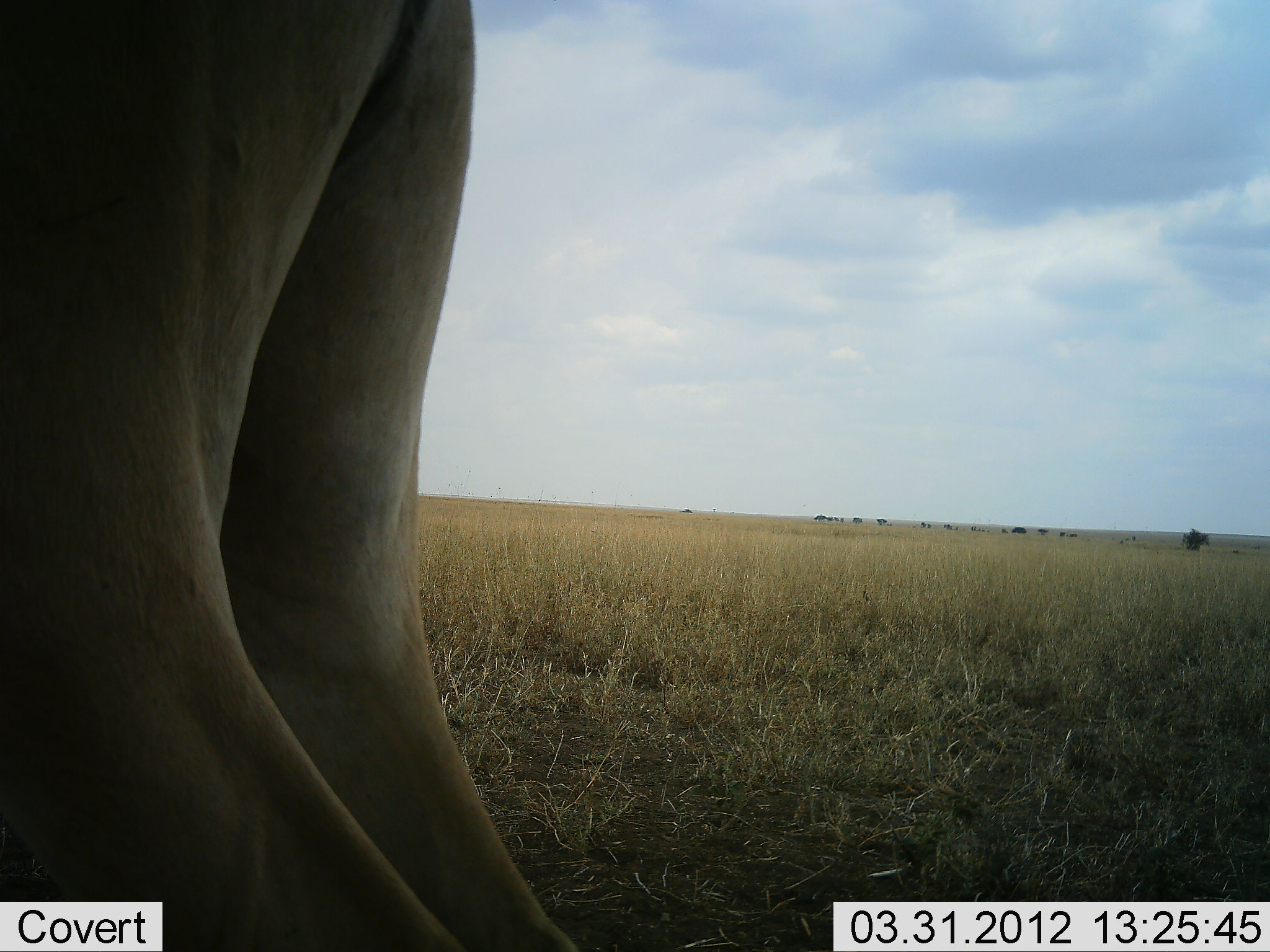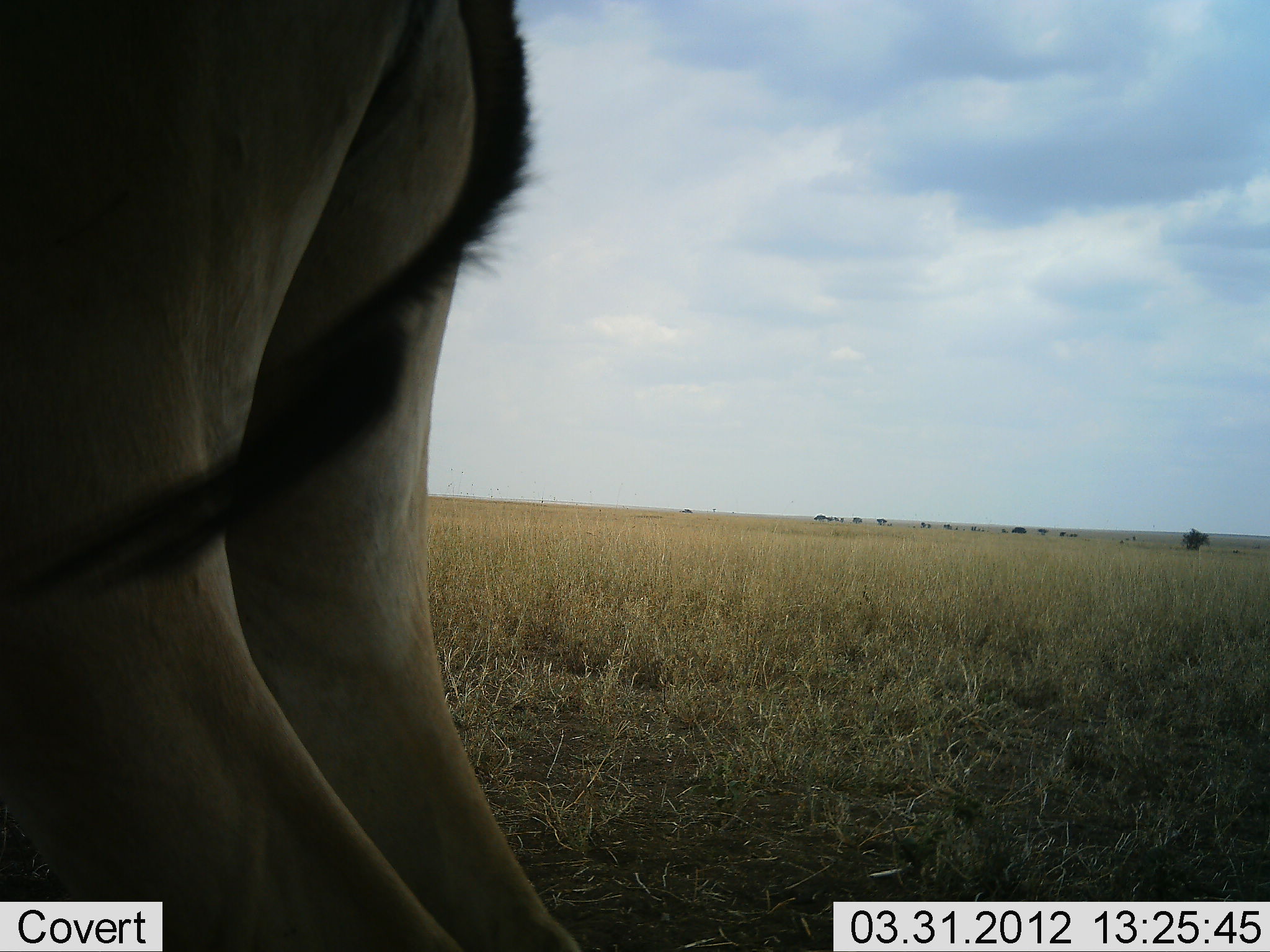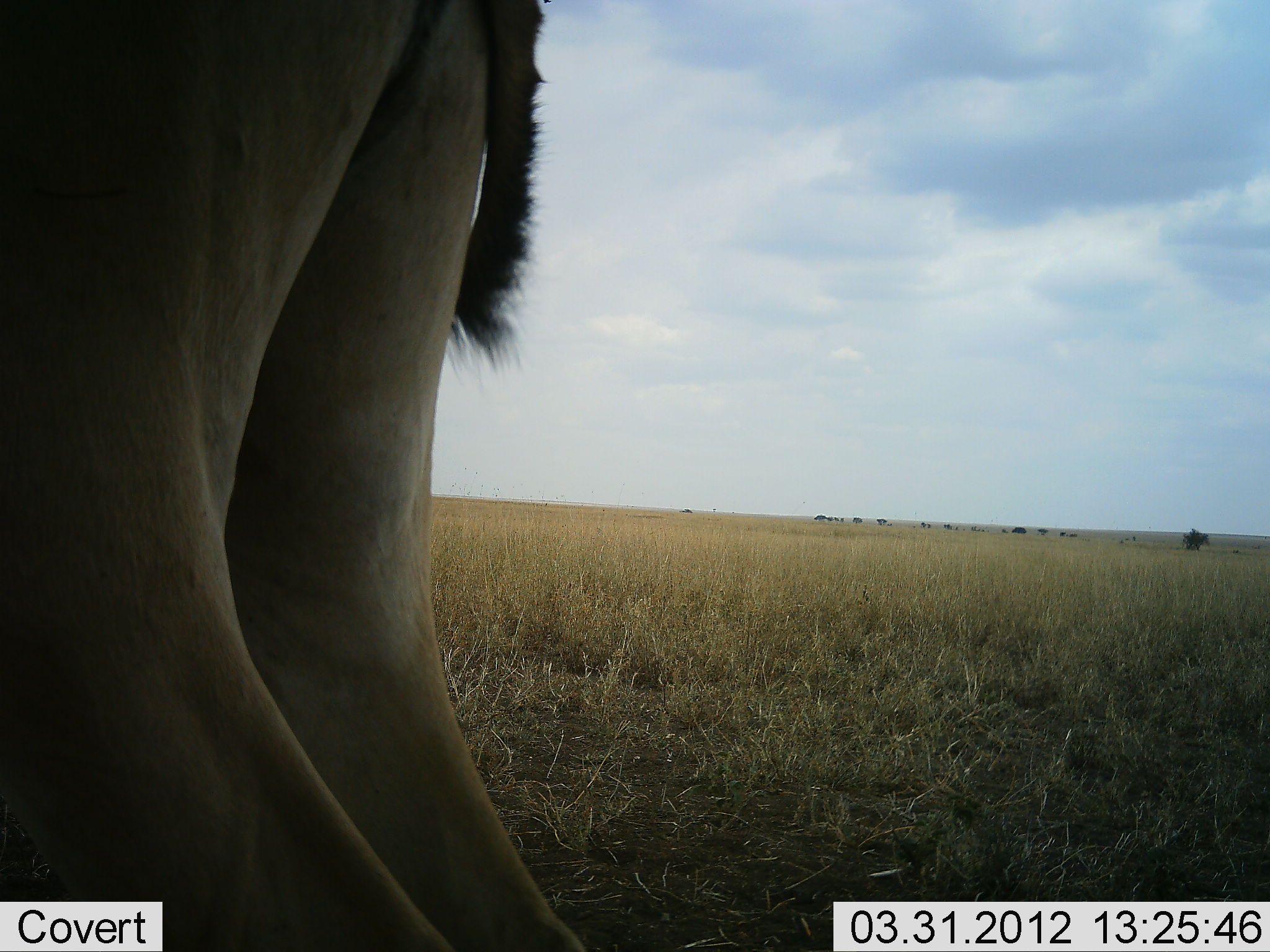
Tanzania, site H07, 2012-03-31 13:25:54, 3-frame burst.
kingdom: Animalia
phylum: Chordata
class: Mammalia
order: Artiodactyla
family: Bovidae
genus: Alcelaphus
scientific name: Alcelaphus buselaphus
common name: hartebeest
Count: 1.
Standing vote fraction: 100%.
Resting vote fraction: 0%.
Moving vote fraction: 0%.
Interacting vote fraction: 0%.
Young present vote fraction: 0%.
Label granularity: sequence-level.